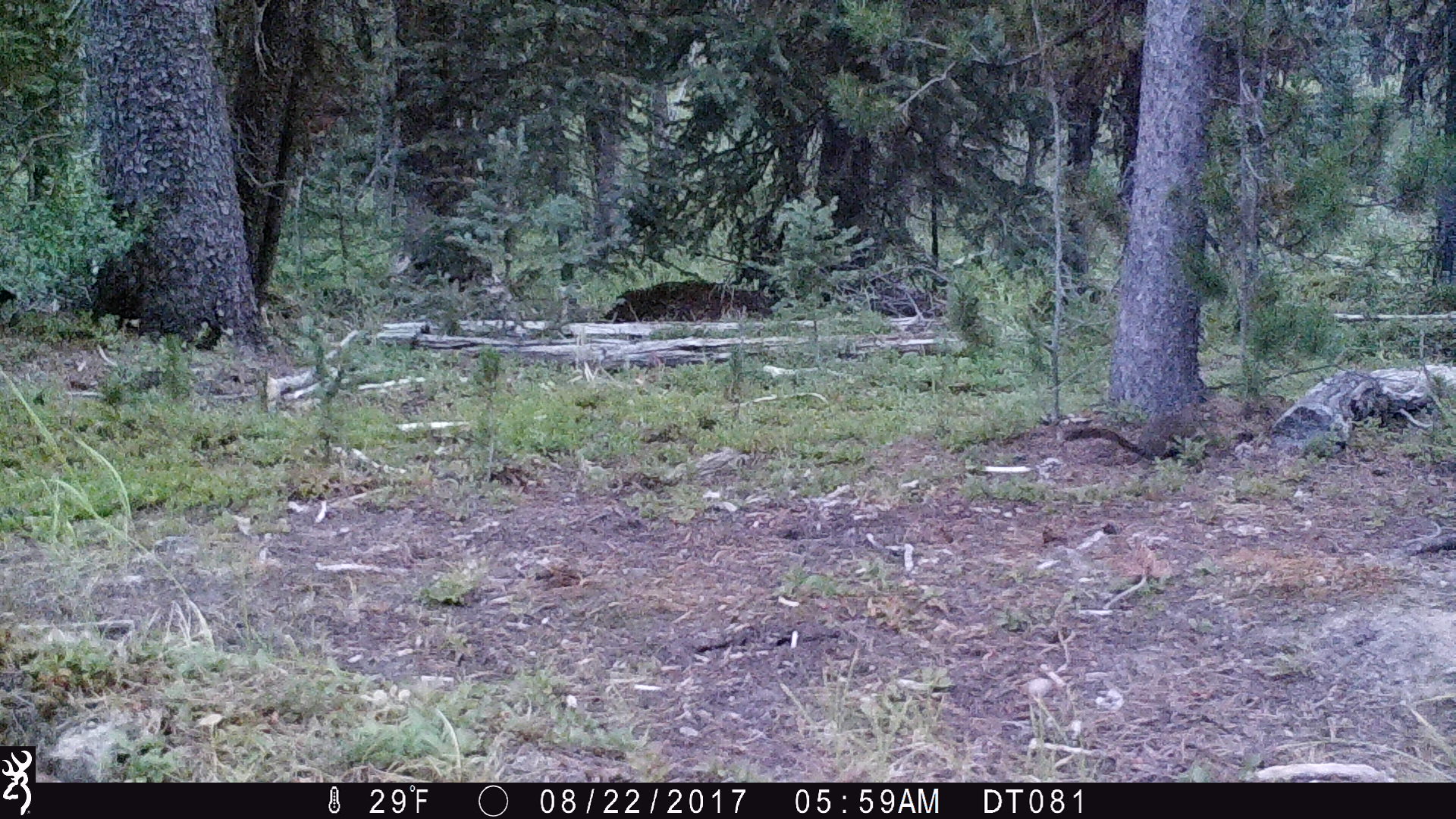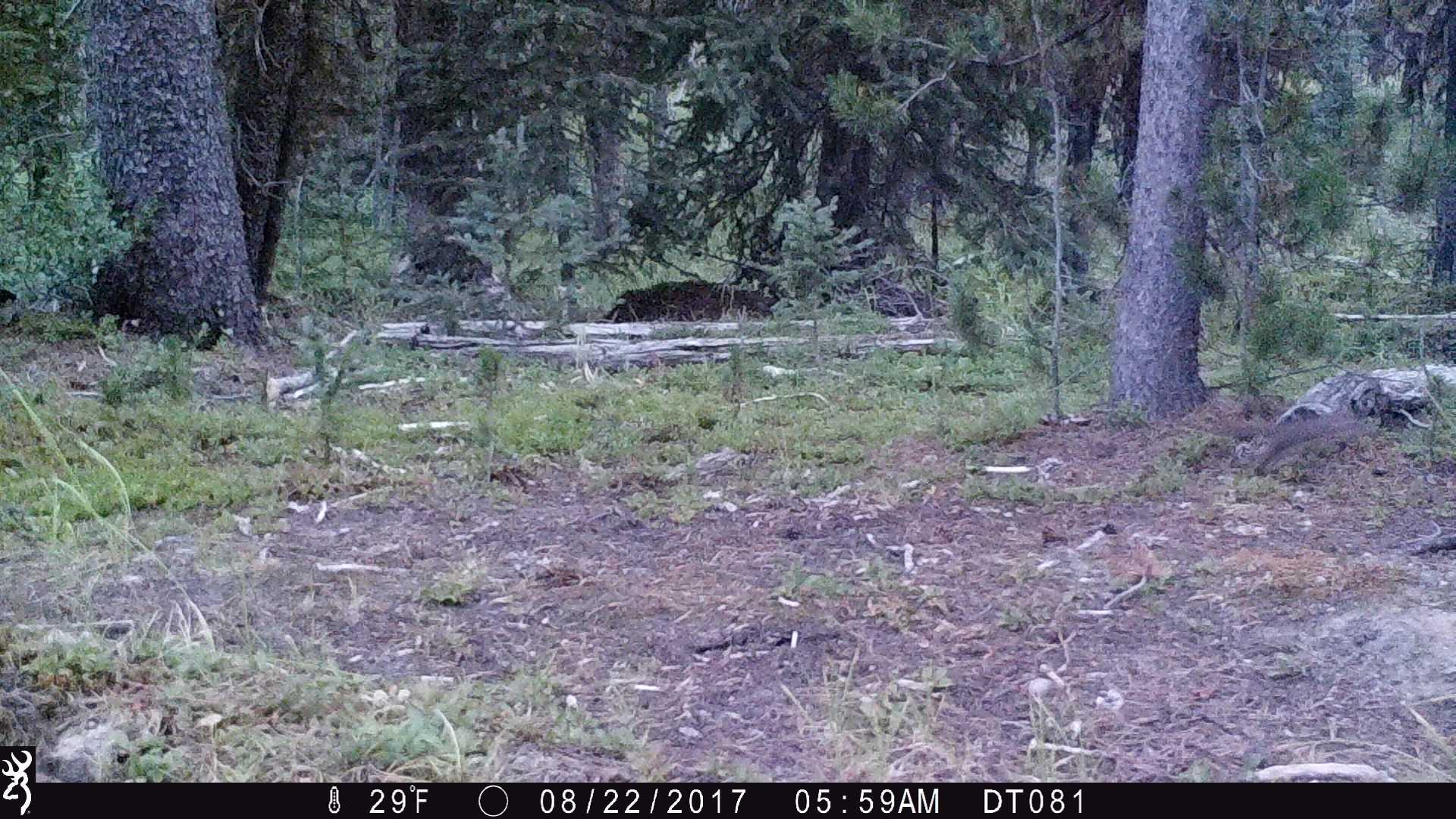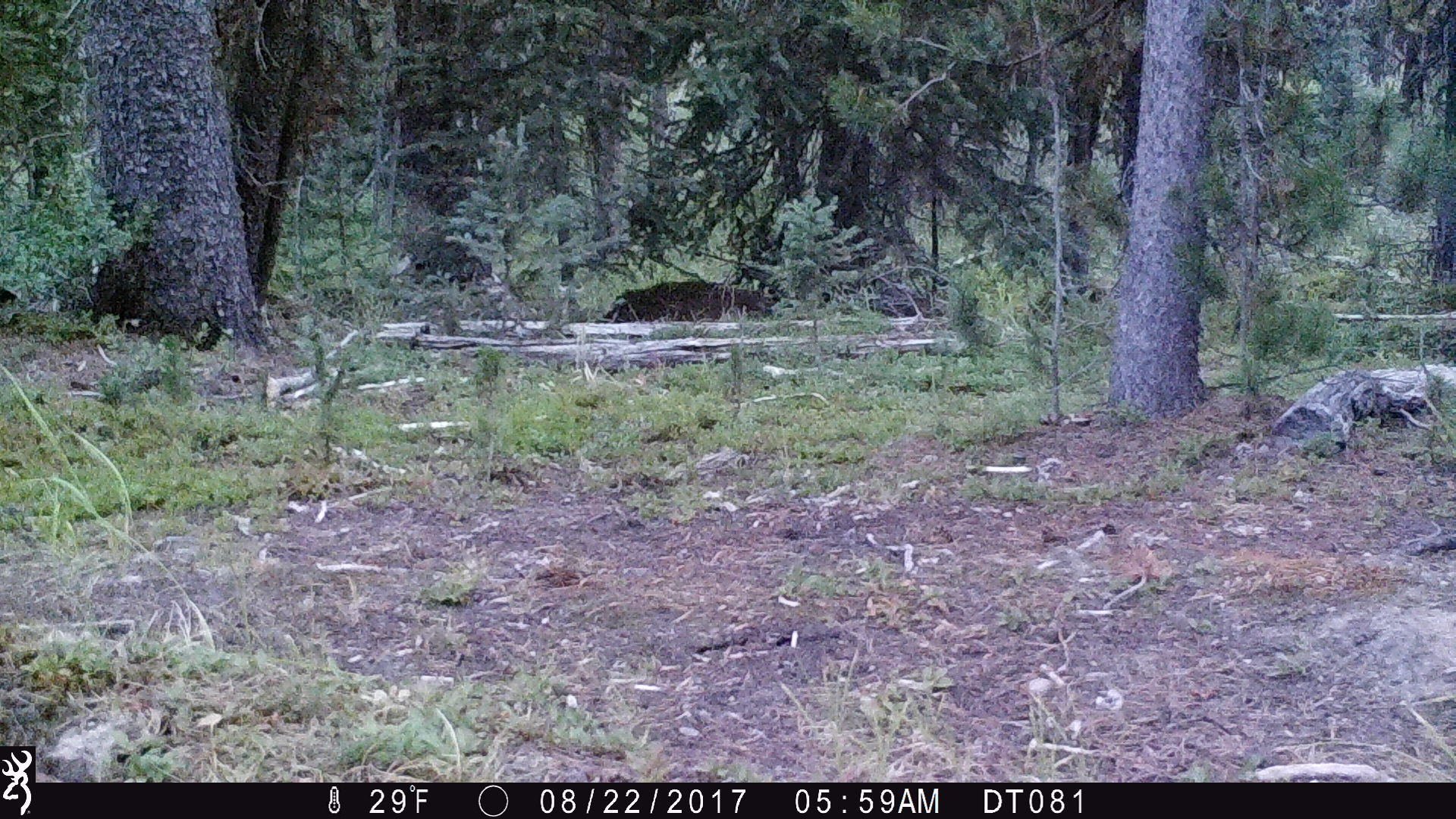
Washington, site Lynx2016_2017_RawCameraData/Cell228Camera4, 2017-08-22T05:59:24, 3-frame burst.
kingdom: Animalia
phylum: Chordata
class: Mammalia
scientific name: Mammalia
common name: small mammal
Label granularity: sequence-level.